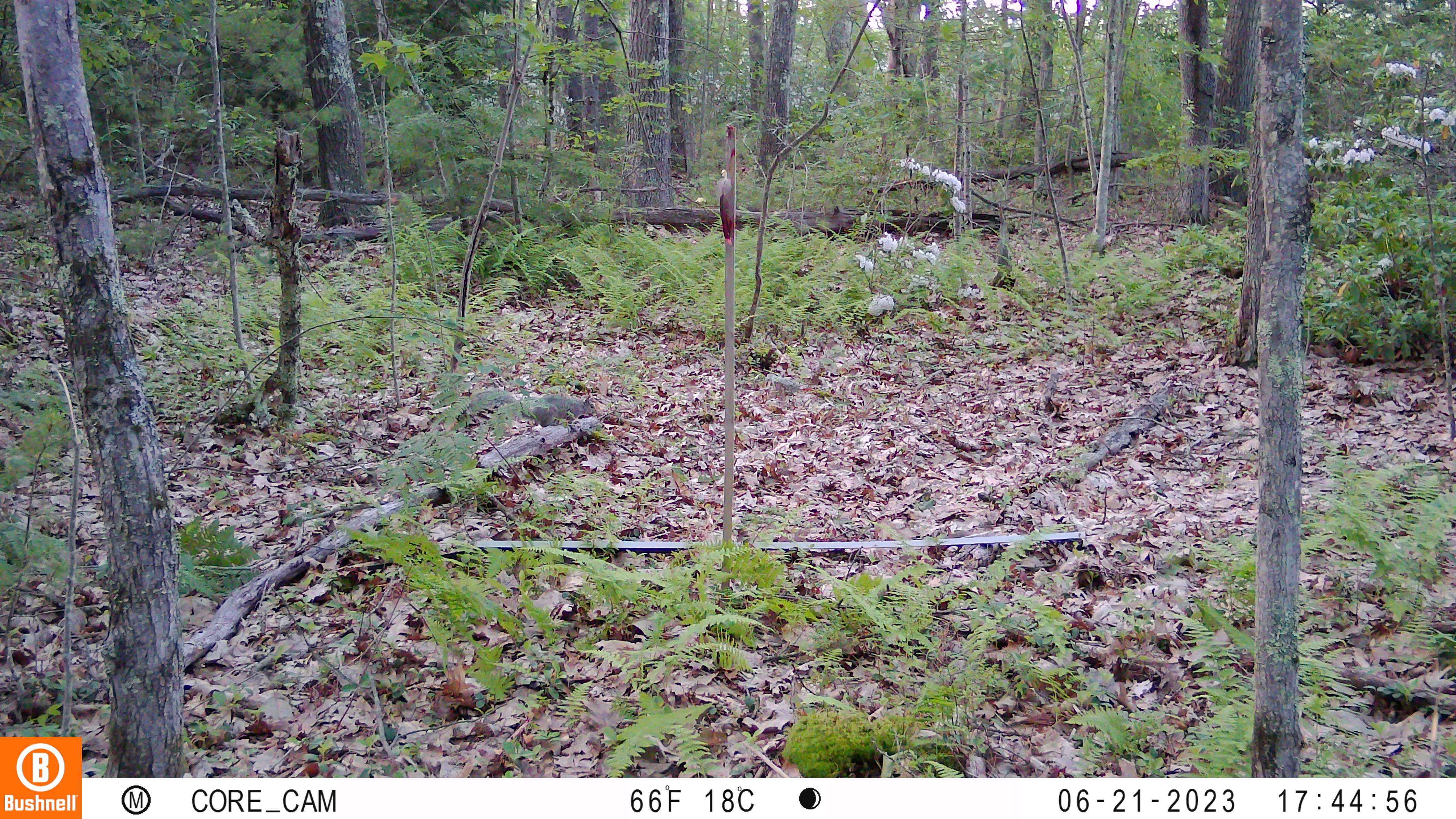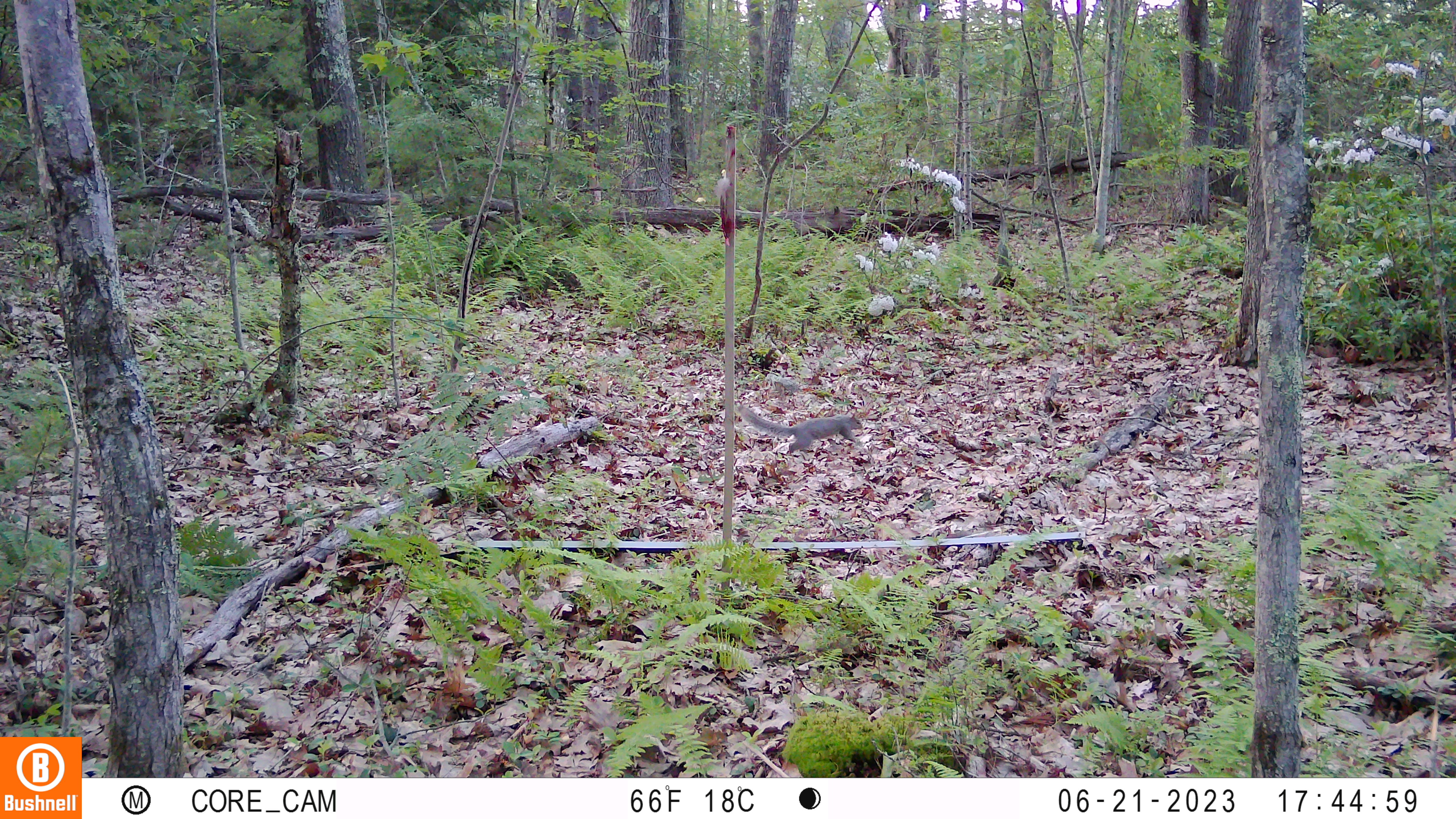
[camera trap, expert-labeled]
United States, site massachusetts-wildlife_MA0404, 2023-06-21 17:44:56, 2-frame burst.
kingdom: Animalia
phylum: Chordata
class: Mammalia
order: Rodentia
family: Sciuridae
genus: Sciurus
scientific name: Sciurus carolinensis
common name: gray squirrel